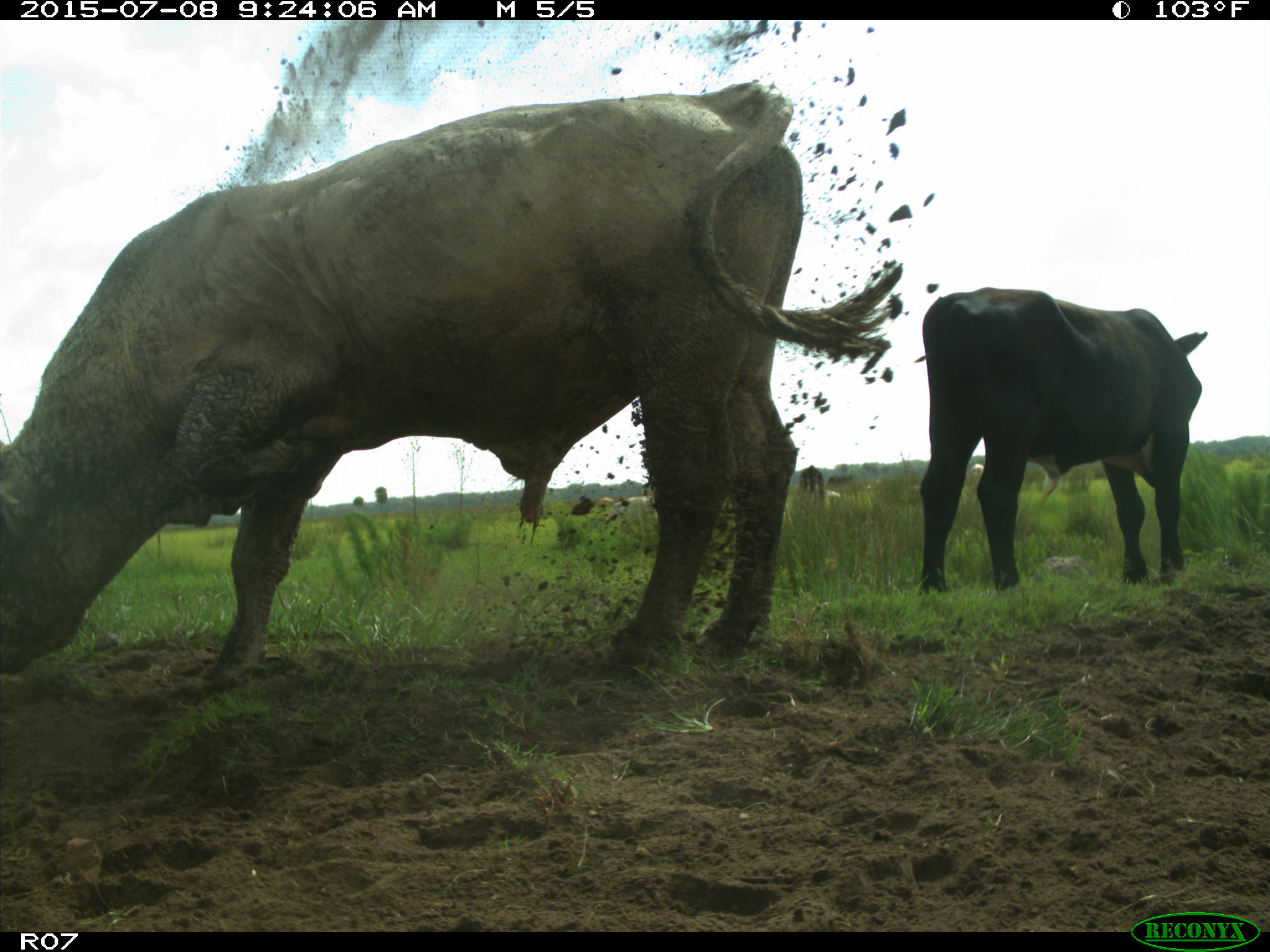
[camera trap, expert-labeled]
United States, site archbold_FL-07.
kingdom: Animalia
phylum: Chordata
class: Mammalia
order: Artiodactyla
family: Bovidae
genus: Bos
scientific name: Bos taurus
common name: domestic cow